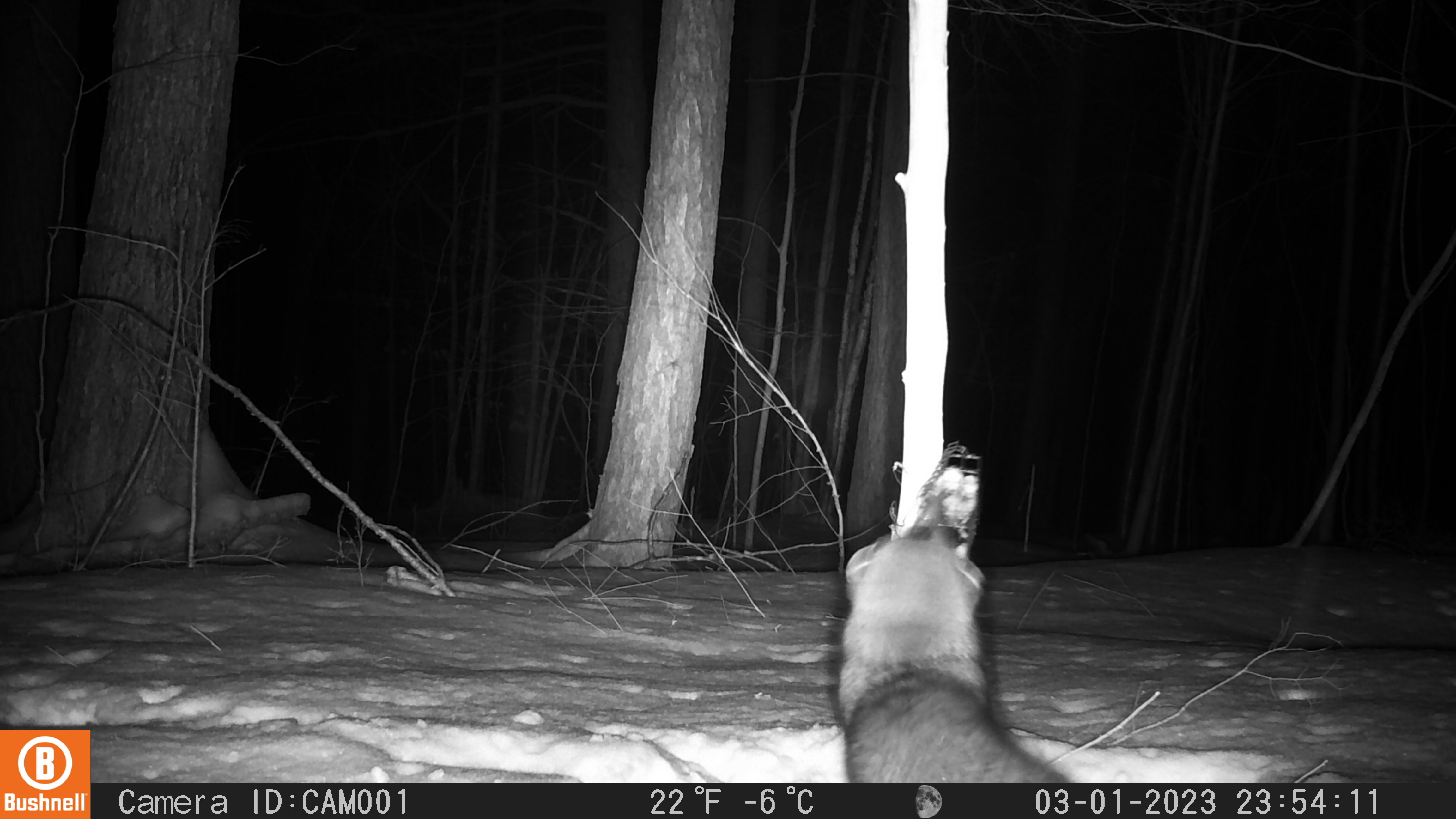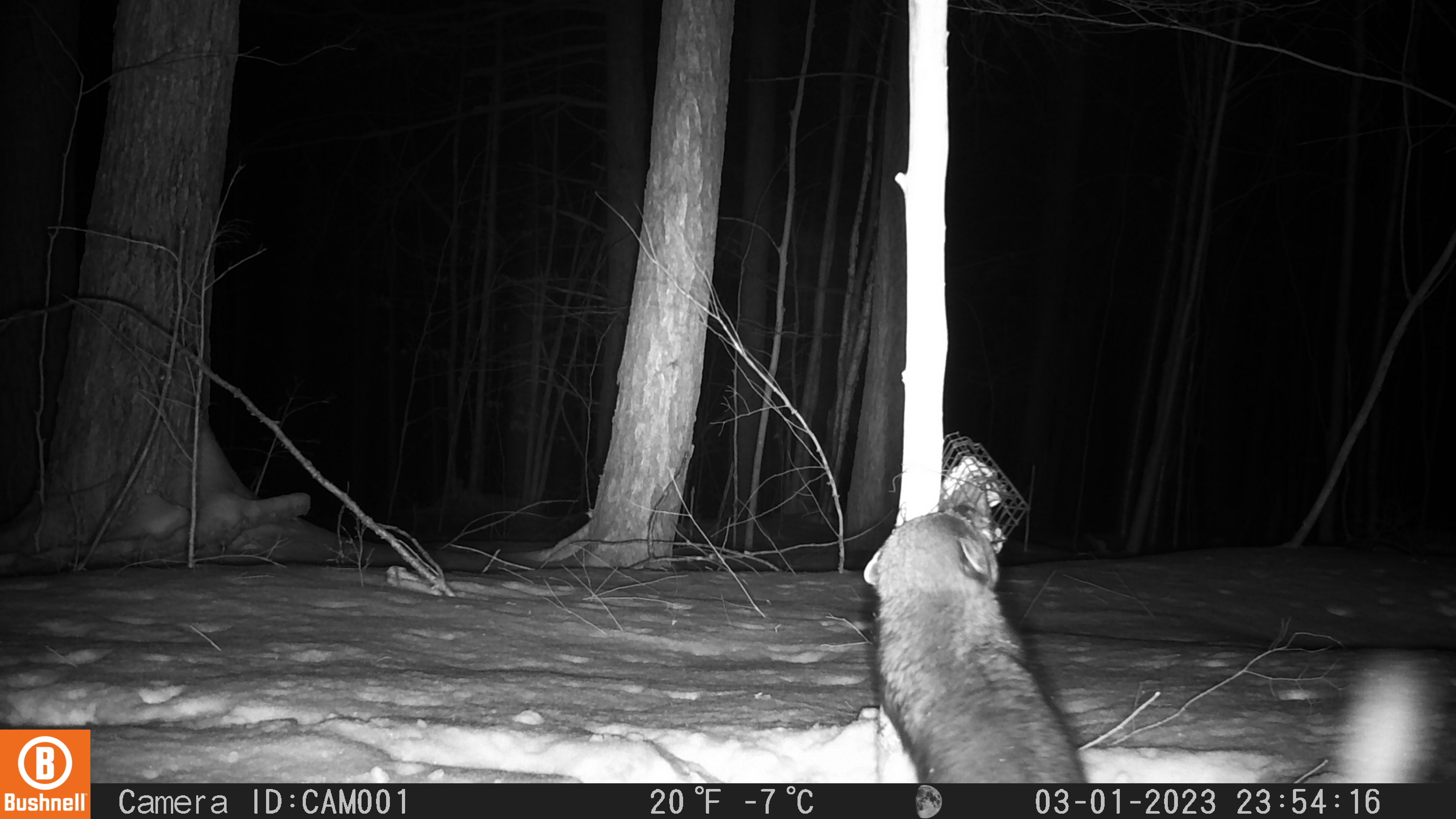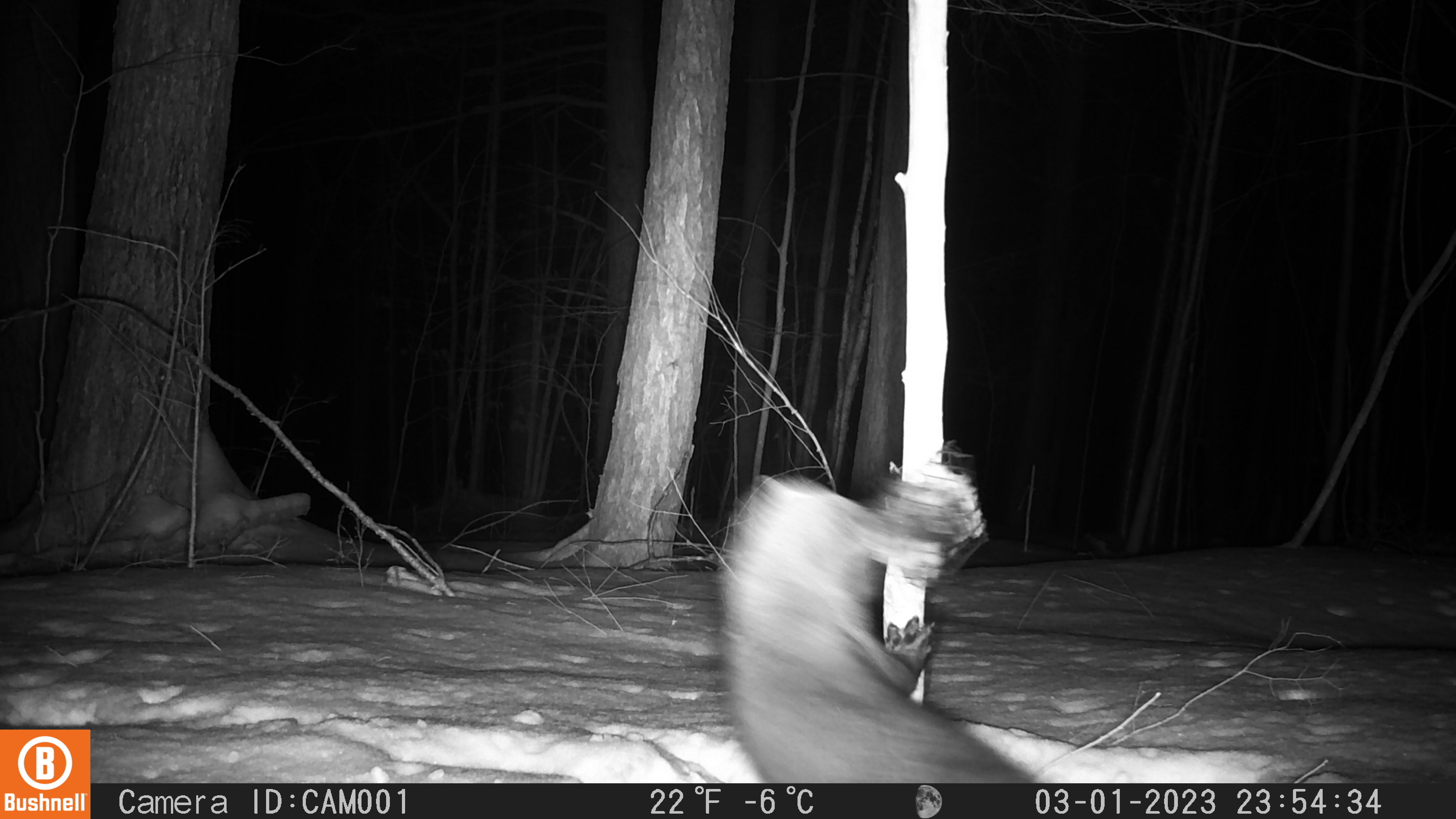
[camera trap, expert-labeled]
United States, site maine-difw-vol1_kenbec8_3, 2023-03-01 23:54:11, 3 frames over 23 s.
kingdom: Animalia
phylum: Chordata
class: Mammalia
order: Carnivora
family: Mustelidae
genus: Pekania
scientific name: Pekania pennanti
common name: fisher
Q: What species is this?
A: Fisher (Pekania pennanti).